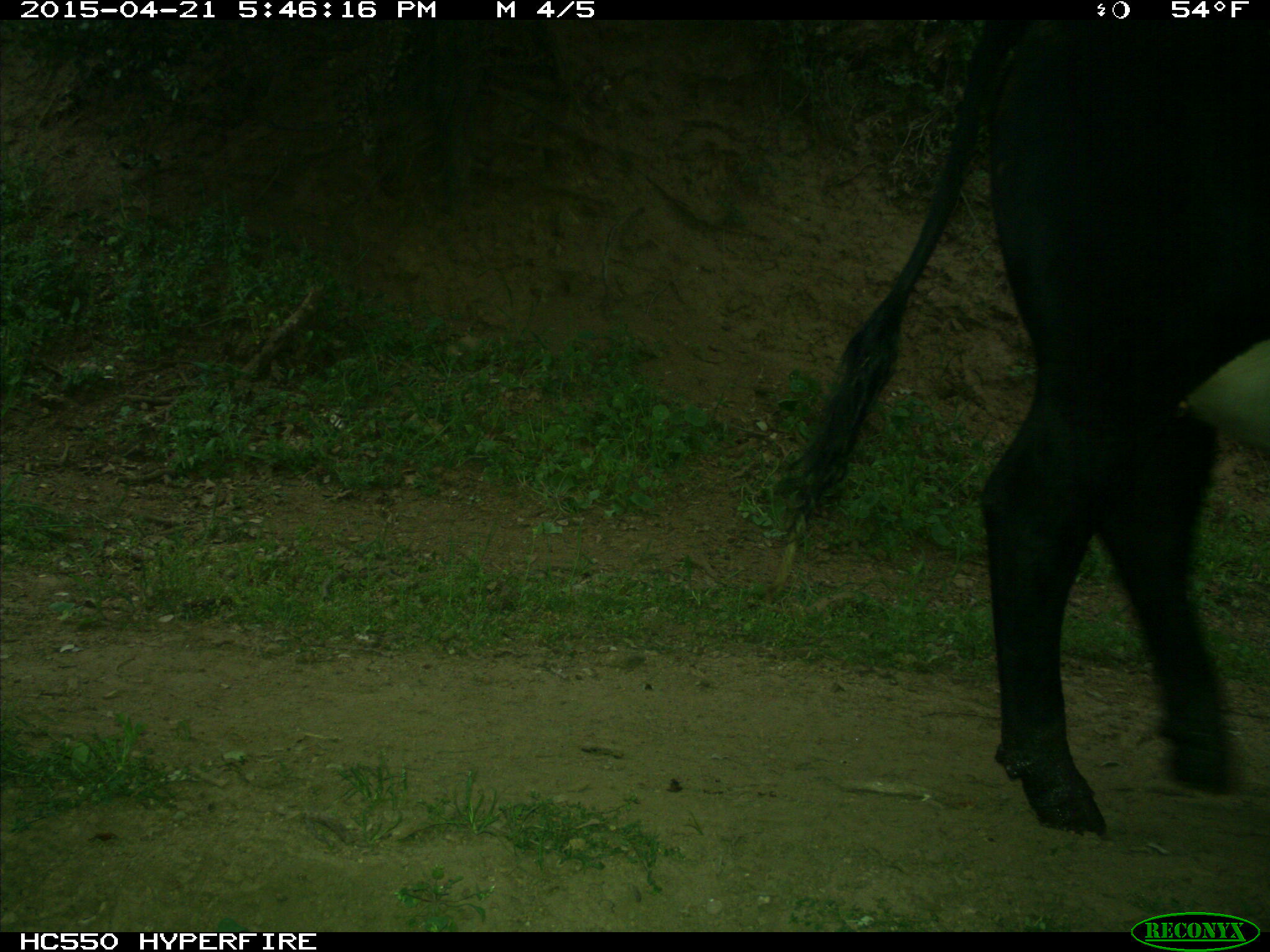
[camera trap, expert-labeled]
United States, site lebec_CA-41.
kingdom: Animalia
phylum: Chordata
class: Mammalia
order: Artiodactyla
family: Bovidae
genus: Bos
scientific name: Bos taurus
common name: domestic cow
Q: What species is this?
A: Bos taurus (domestic cow).